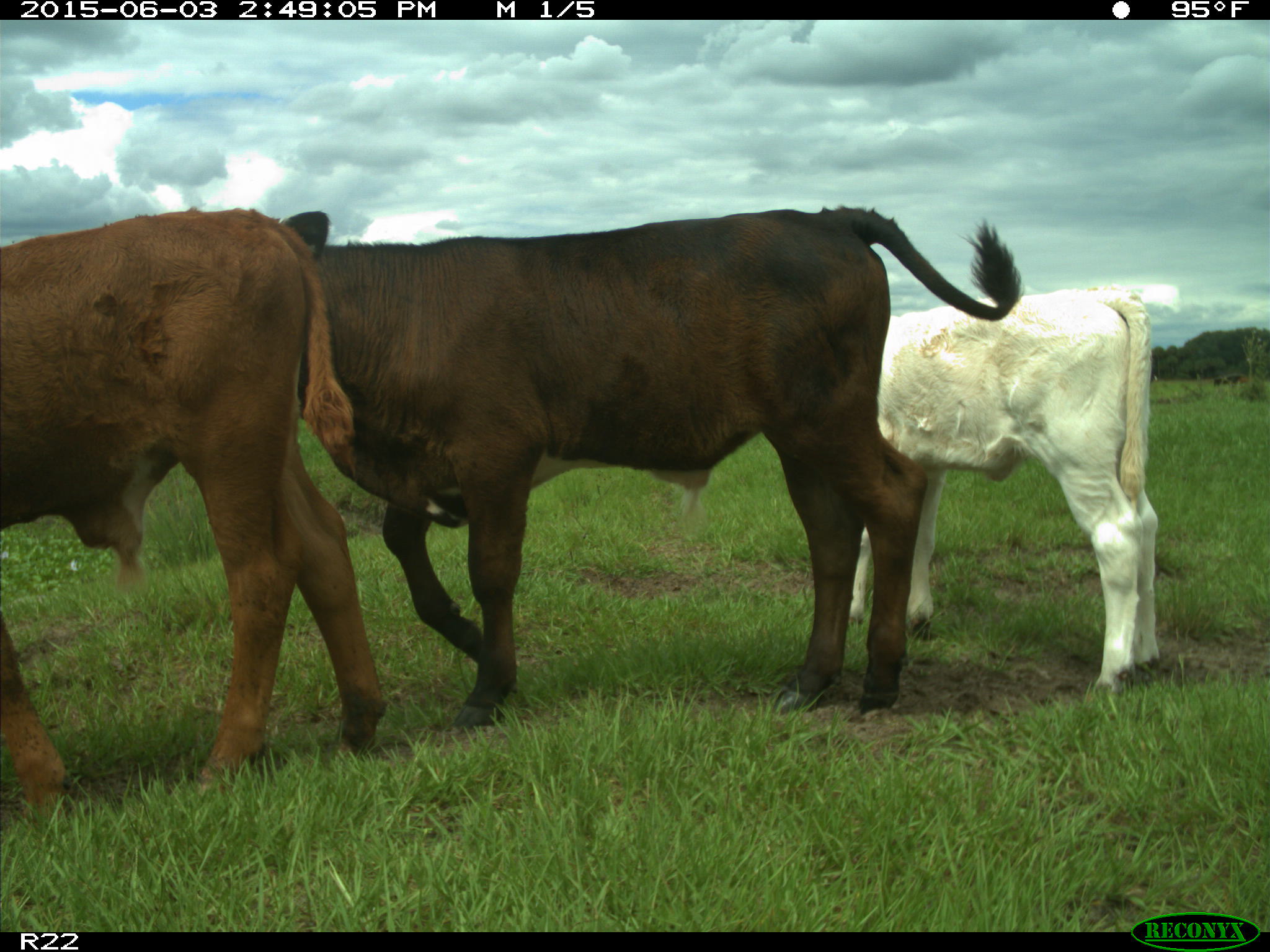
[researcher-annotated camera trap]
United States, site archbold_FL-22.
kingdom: Animalia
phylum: Chordata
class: Mammalia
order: Artiodactyla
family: Bovidae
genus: Bos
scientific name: Bos taurus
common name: domestic cow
Bos taurus (domestic cow).